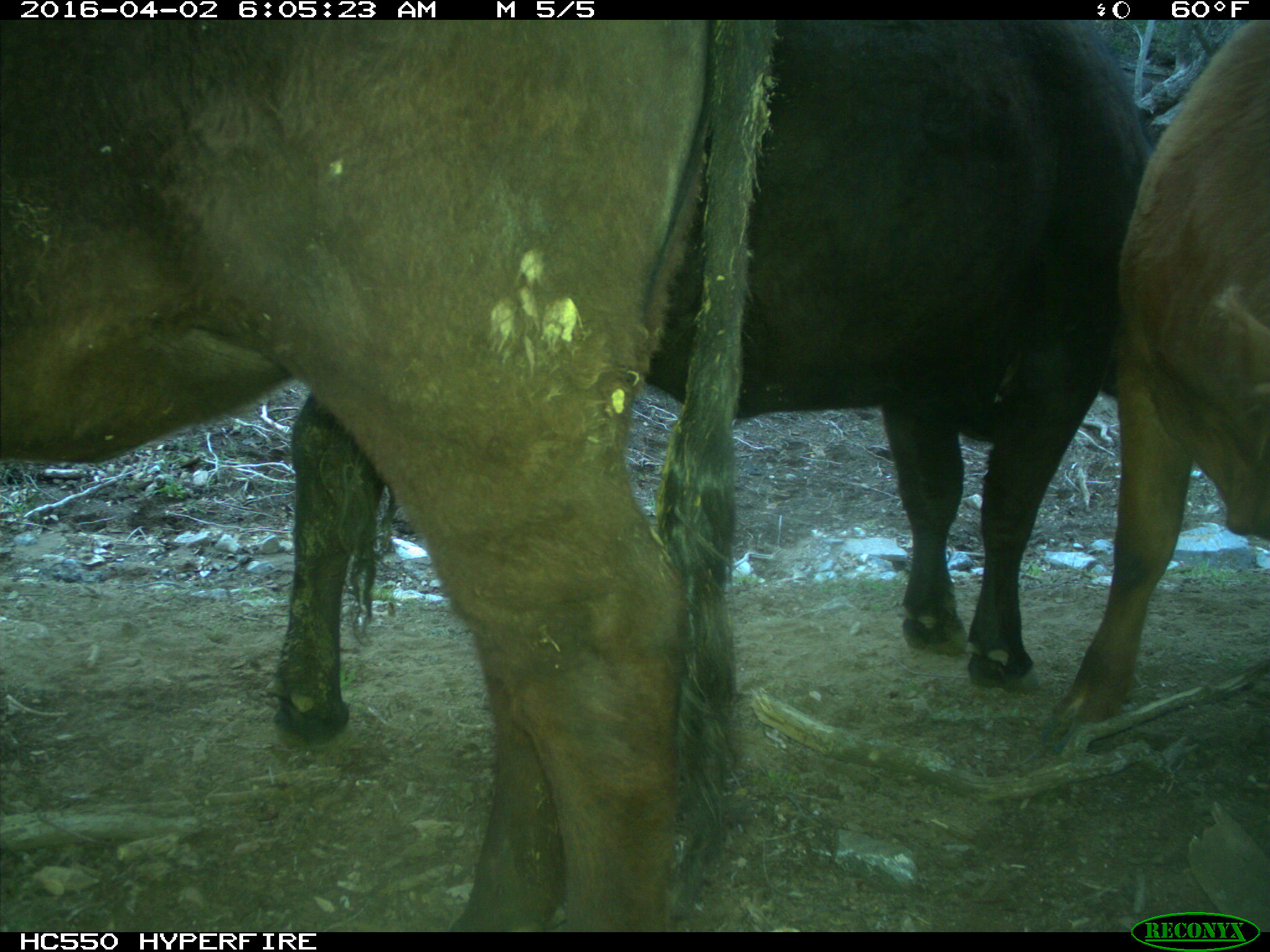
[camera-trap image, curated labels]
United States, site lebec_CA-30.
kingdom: Animalia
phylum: Chordata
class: Mammalia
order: Artiodactyla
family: Bovidae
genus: Bos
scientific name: Bos taurus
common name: domestic cow